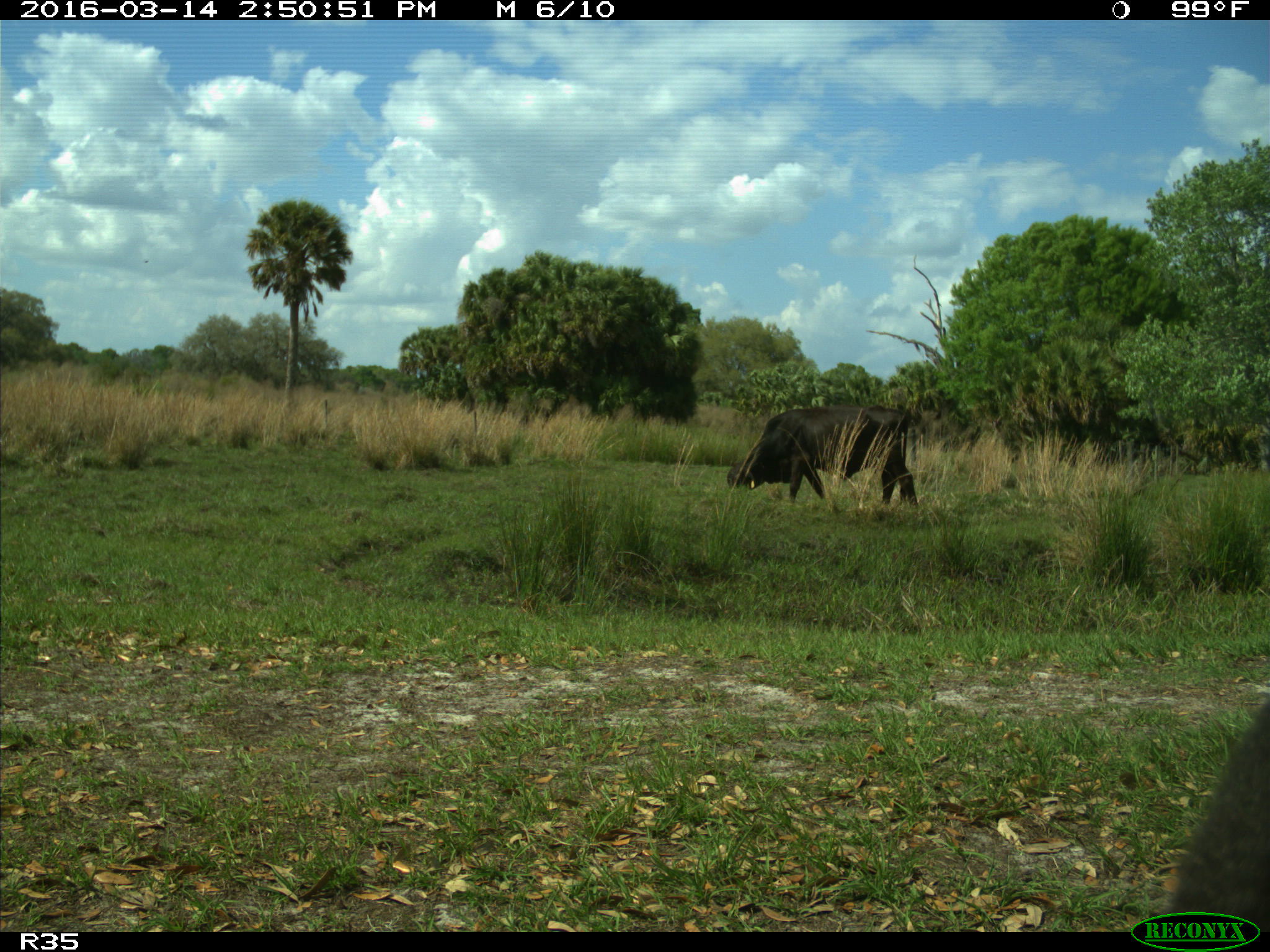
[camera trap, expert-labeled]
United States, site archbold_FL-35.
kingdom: Animalia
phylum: Chordata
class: Mammalia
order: Artiodactyla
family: Bovidae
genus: Bos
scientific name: Bos taurus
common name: domestic cow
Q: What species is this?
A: Bos taurus (domestic cow).